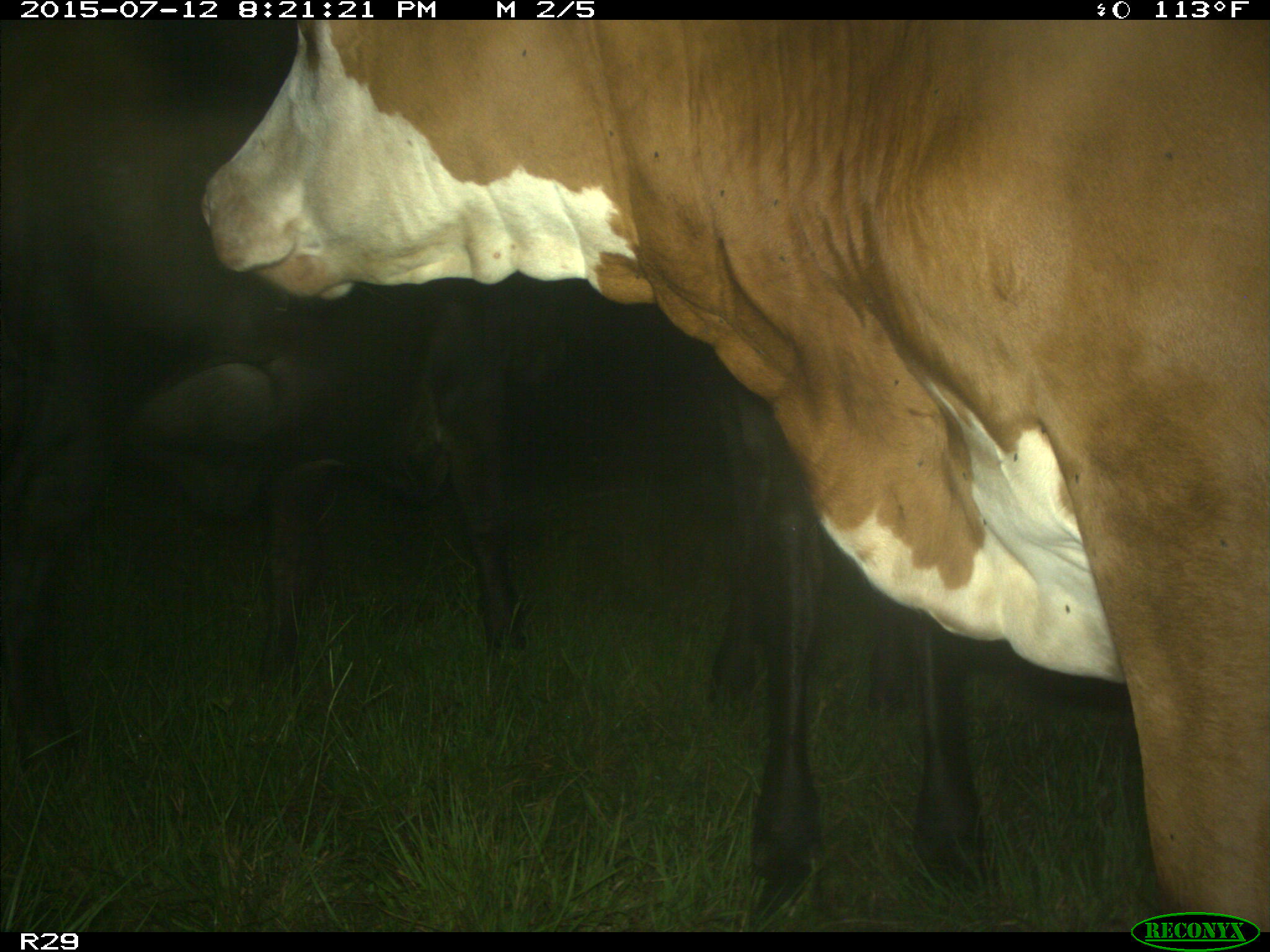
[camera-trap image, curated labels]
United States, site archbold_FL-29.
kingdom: Animalia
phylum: Chordata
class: Mammalia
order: Artiodactyla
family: Bovidae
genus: Bos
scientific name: Bos taurus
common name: domestic cow